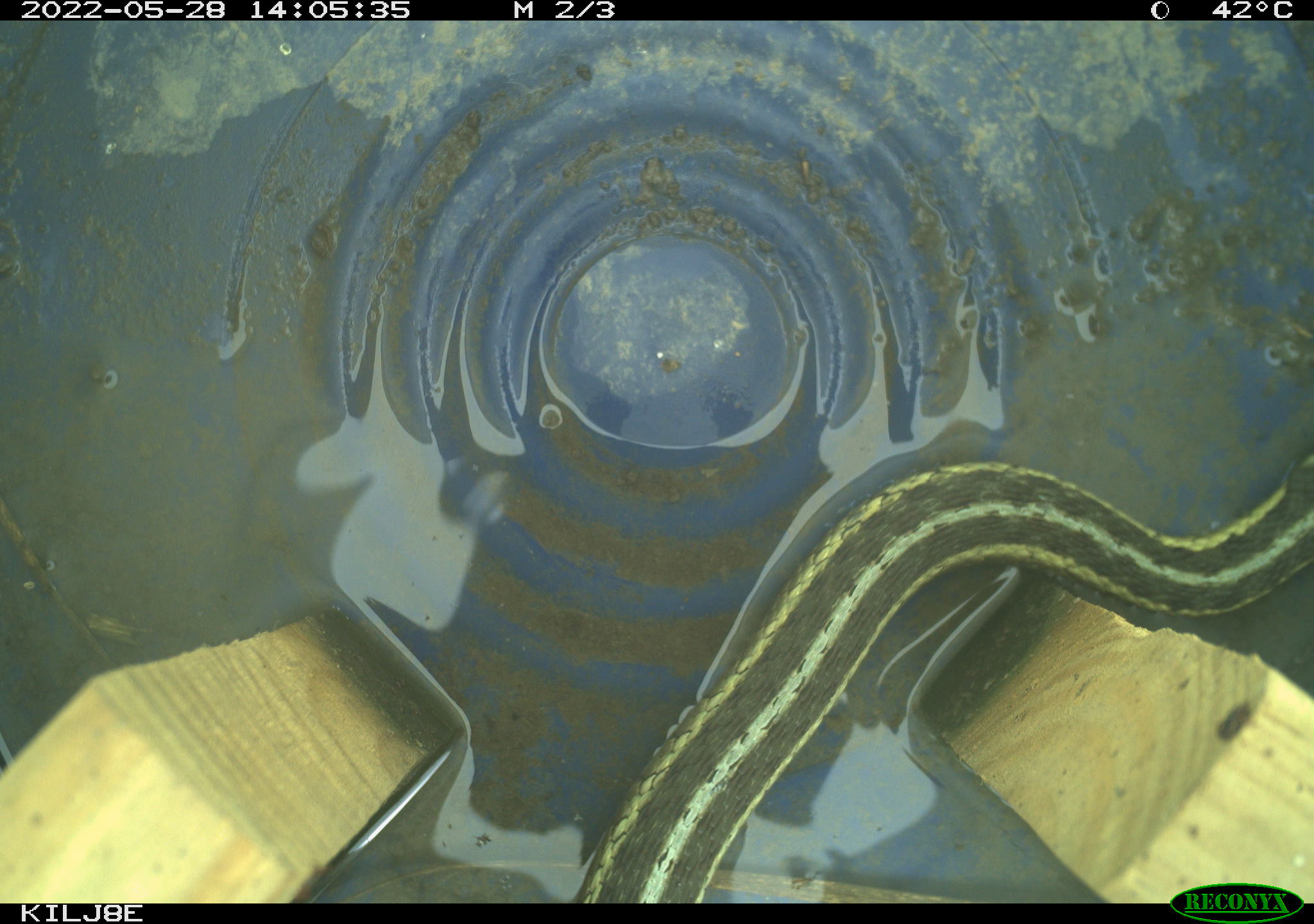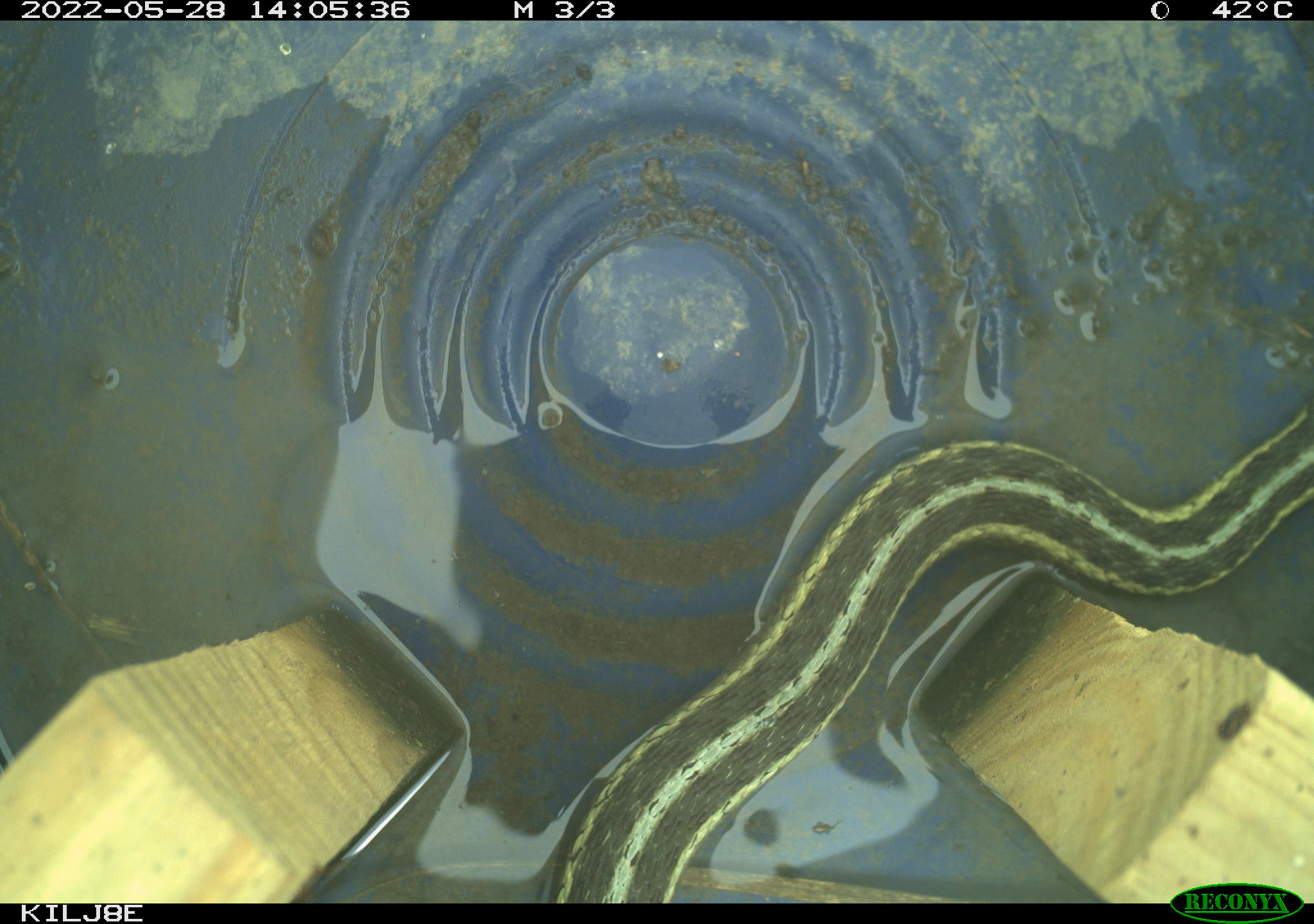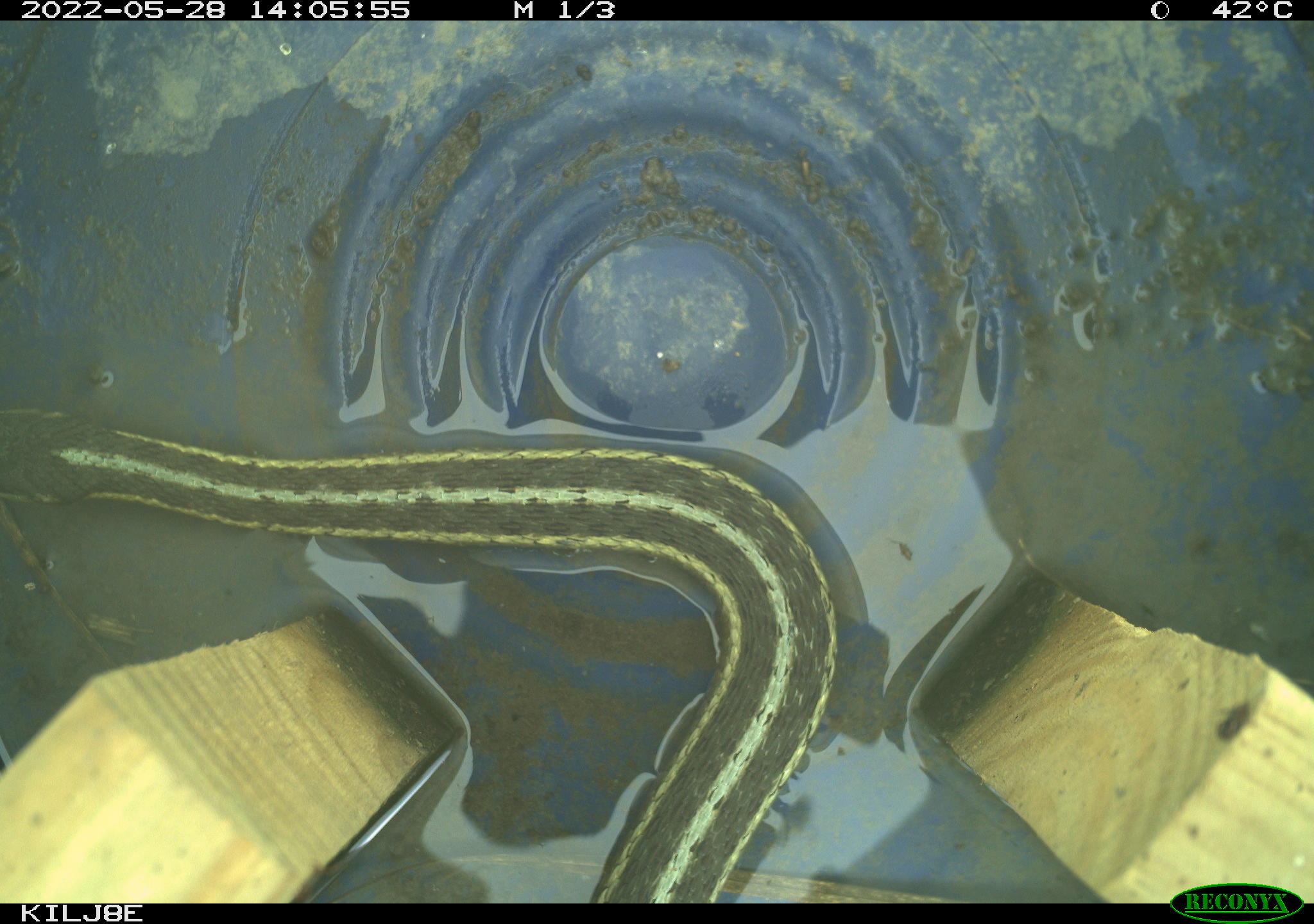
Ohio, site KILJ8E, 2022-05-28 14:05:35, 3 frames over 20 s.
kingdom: Animalia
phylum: Chordata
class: Reptilia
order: Squamata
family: Colubridae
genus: Thamnophis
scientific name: Thamnophis sirtalis sirtalis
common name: eastern gartersnake